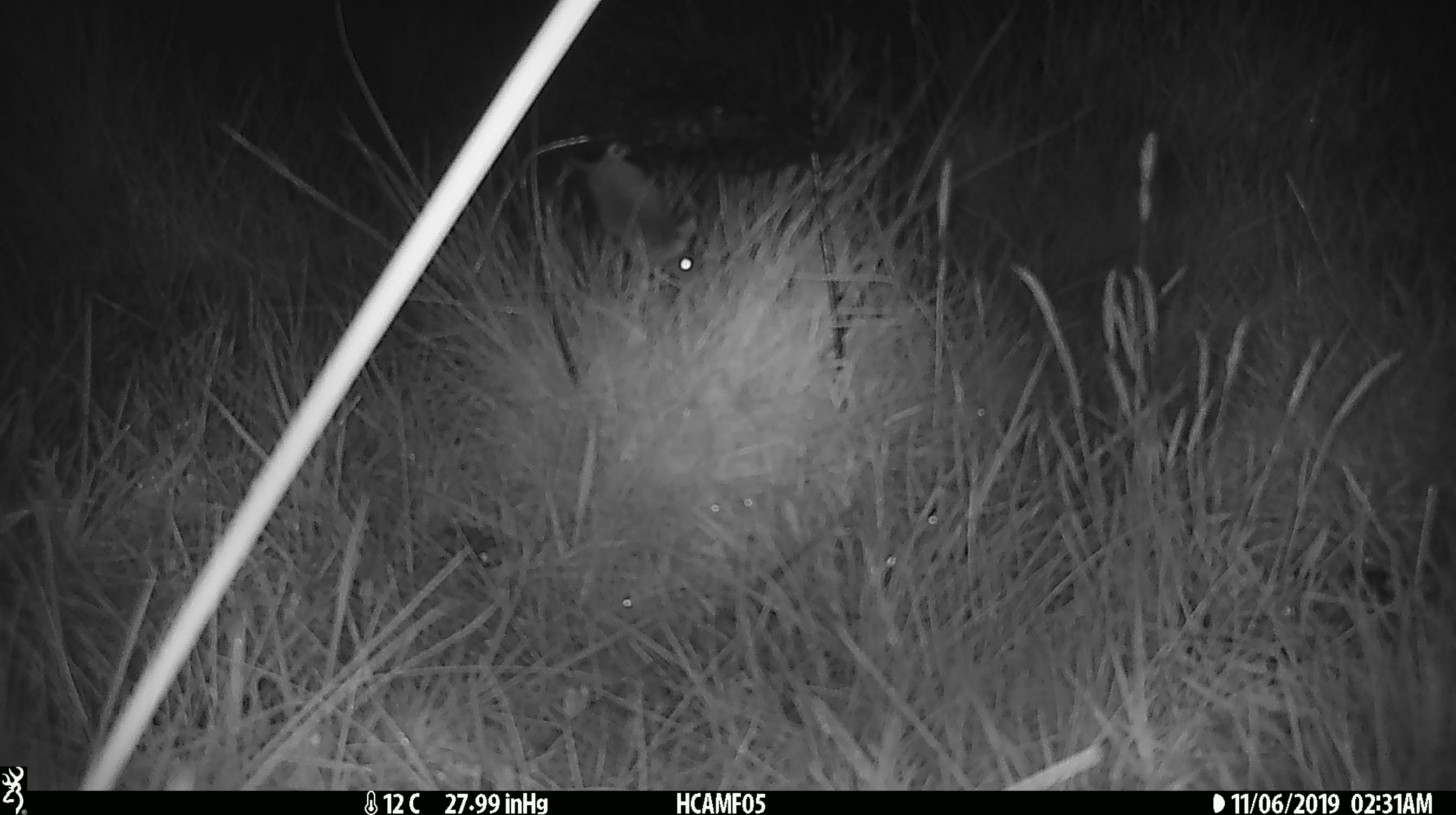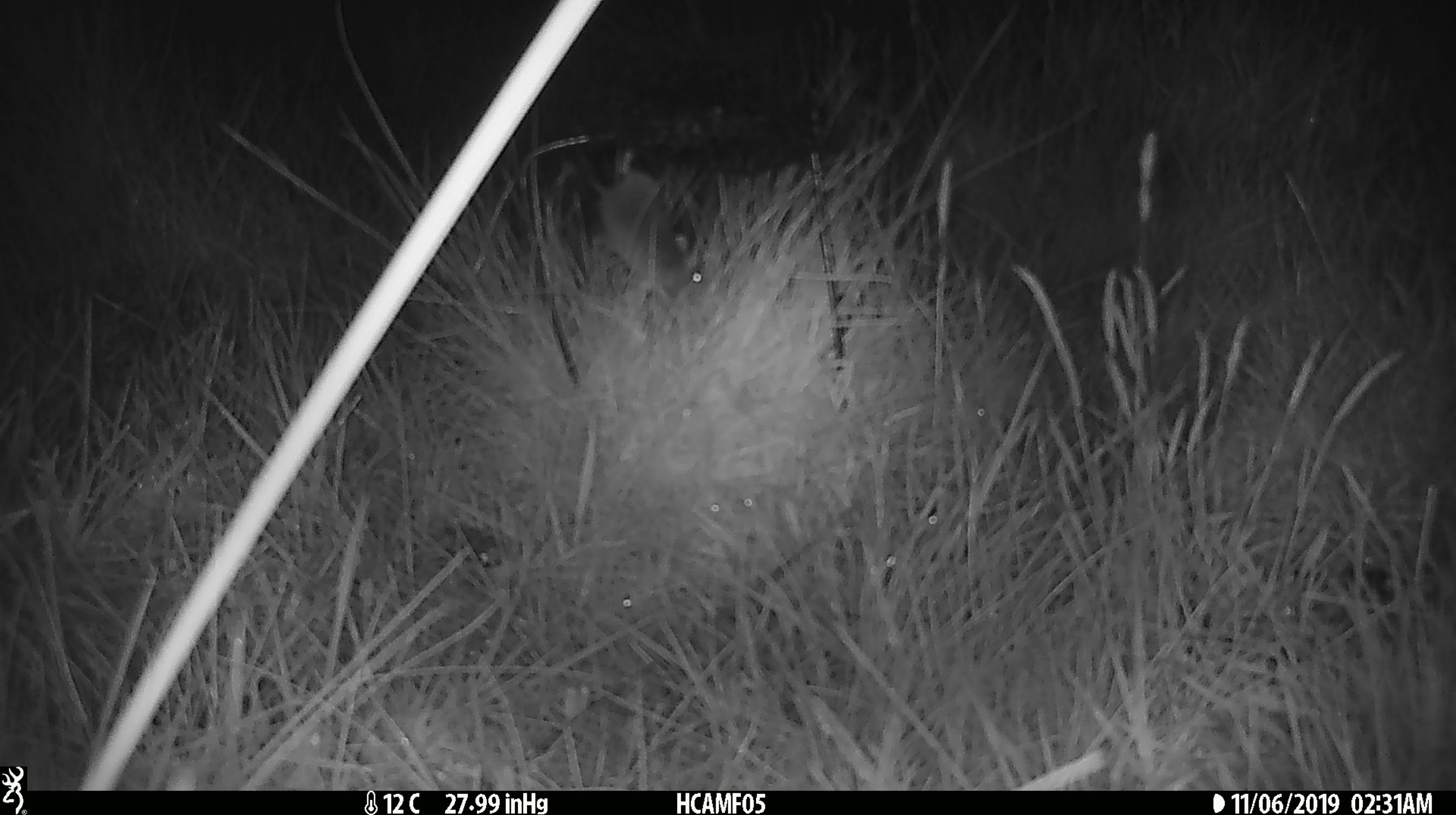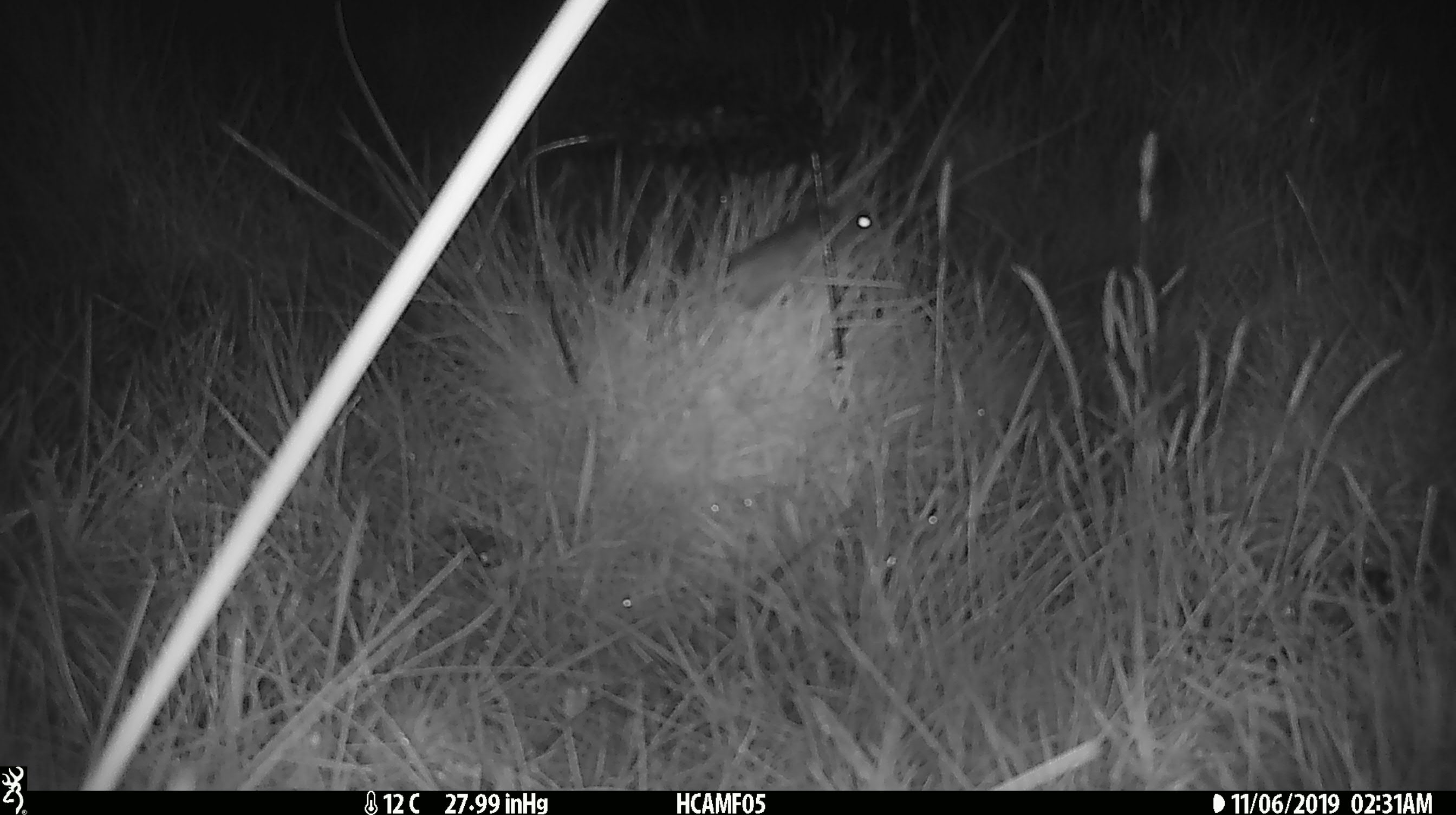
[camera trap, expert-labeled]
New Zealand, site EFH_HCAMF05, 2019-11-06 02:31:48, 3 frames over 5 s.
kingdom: Animalia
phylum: Chordata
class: Mammalia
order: Rodentia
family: Muridae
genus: Mus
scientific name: Mus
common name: mouse